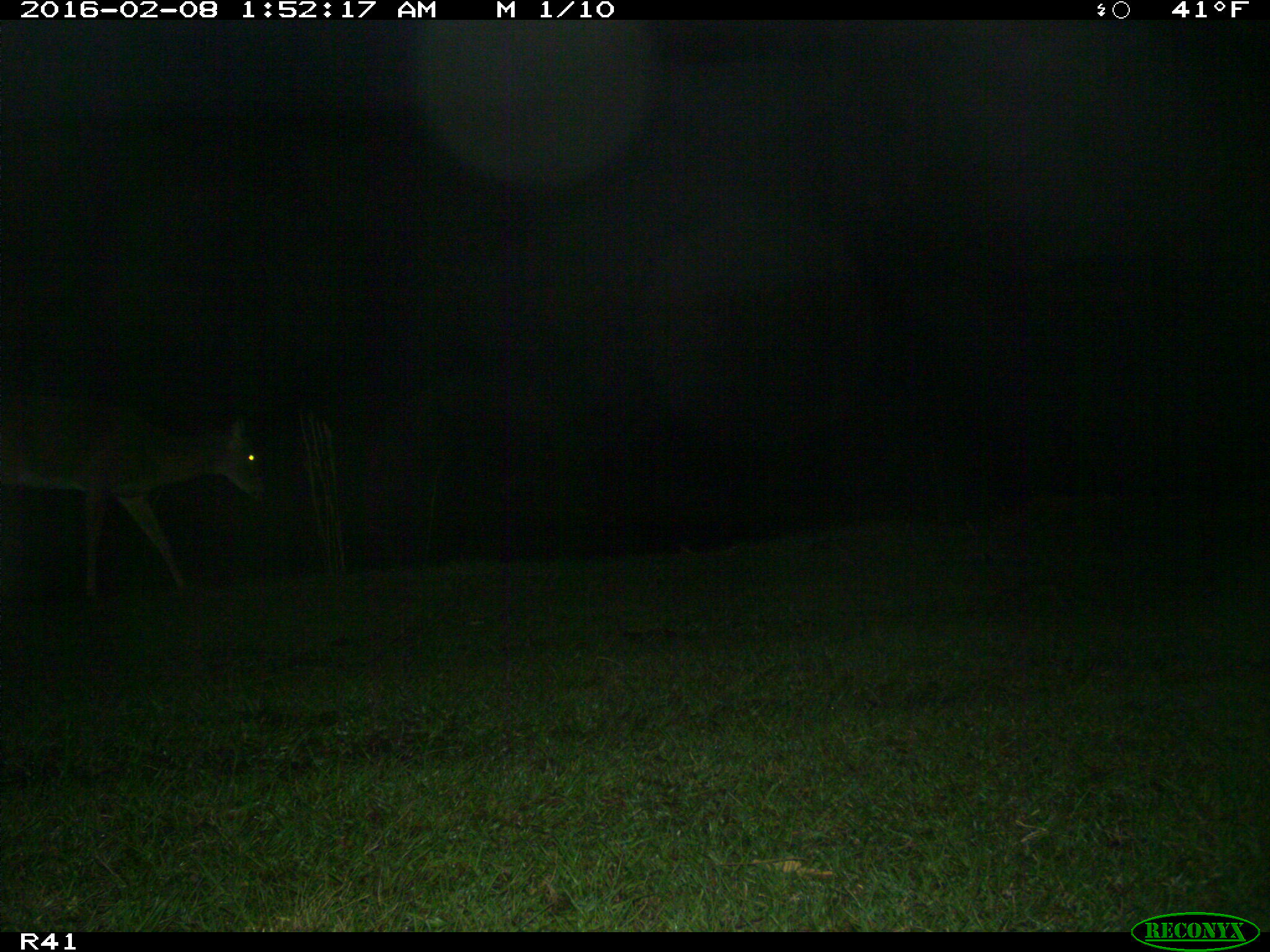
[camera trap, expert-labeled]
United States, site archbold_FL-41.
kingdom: Animalia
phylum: Chordata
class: Mammalia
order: Artiodactyla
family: Cervidae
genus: Odocoileus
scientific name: Odocoileus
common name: deer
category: unidentified deer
Unidentified deer (deer) (Odocoileus).